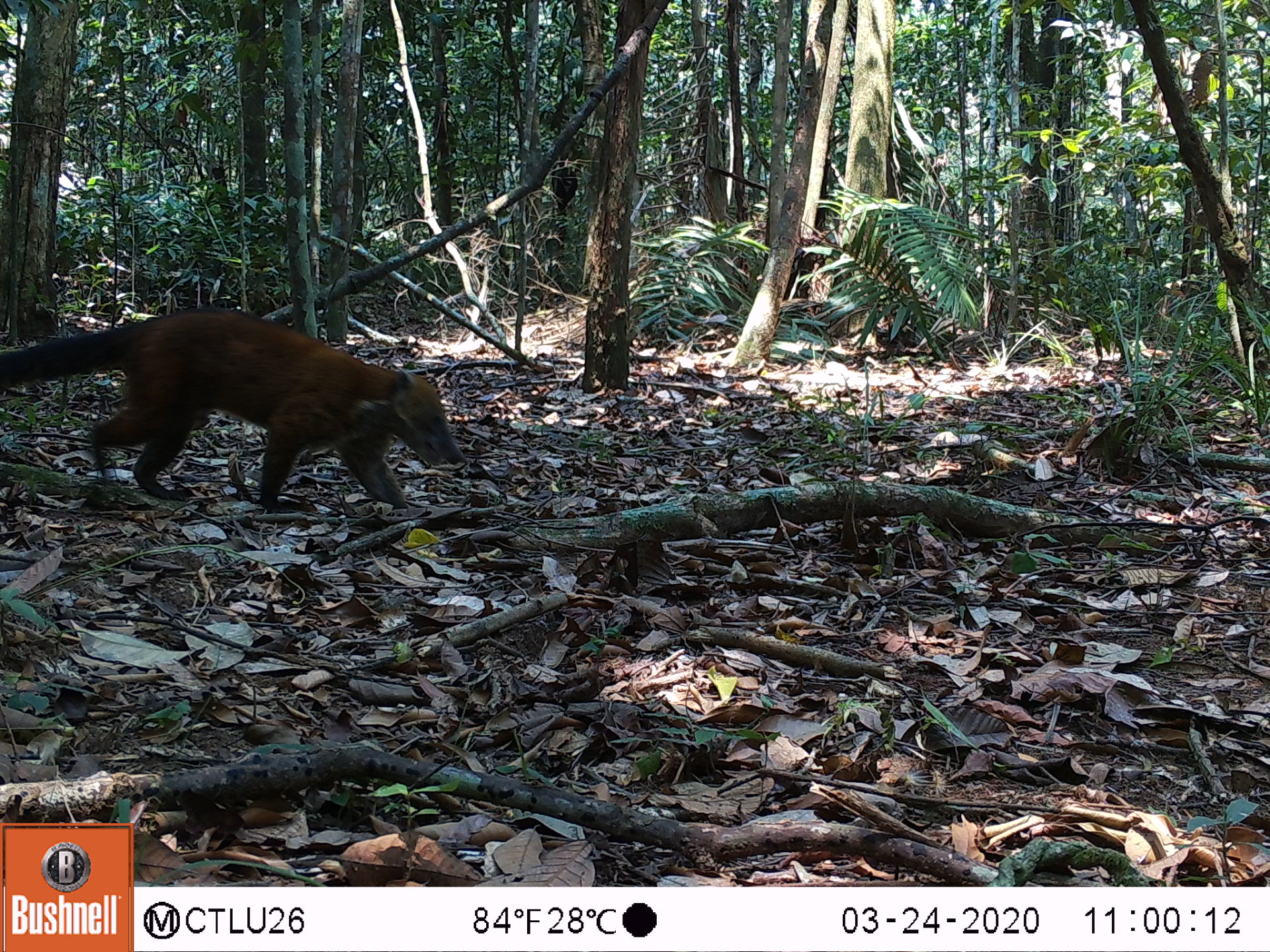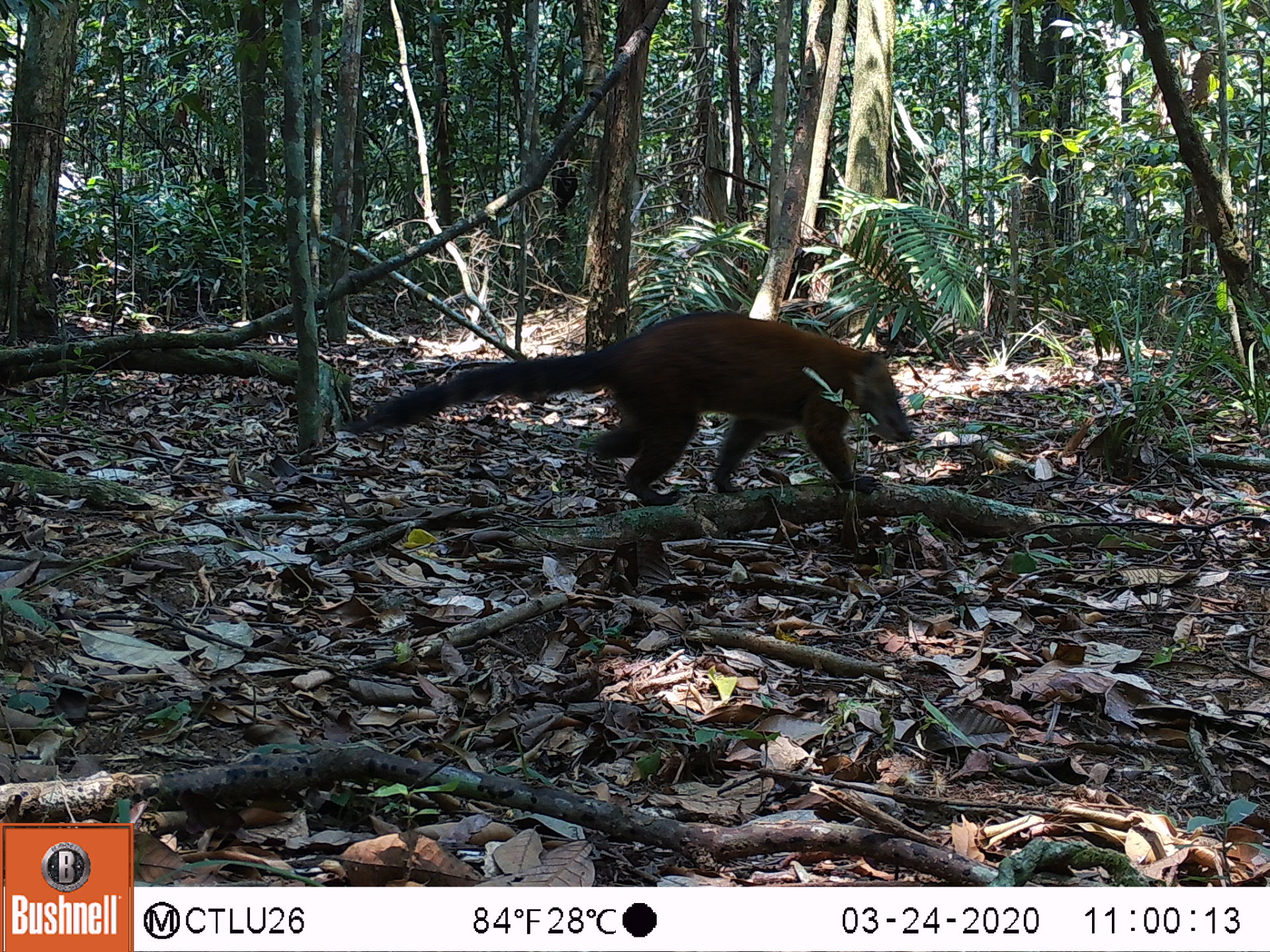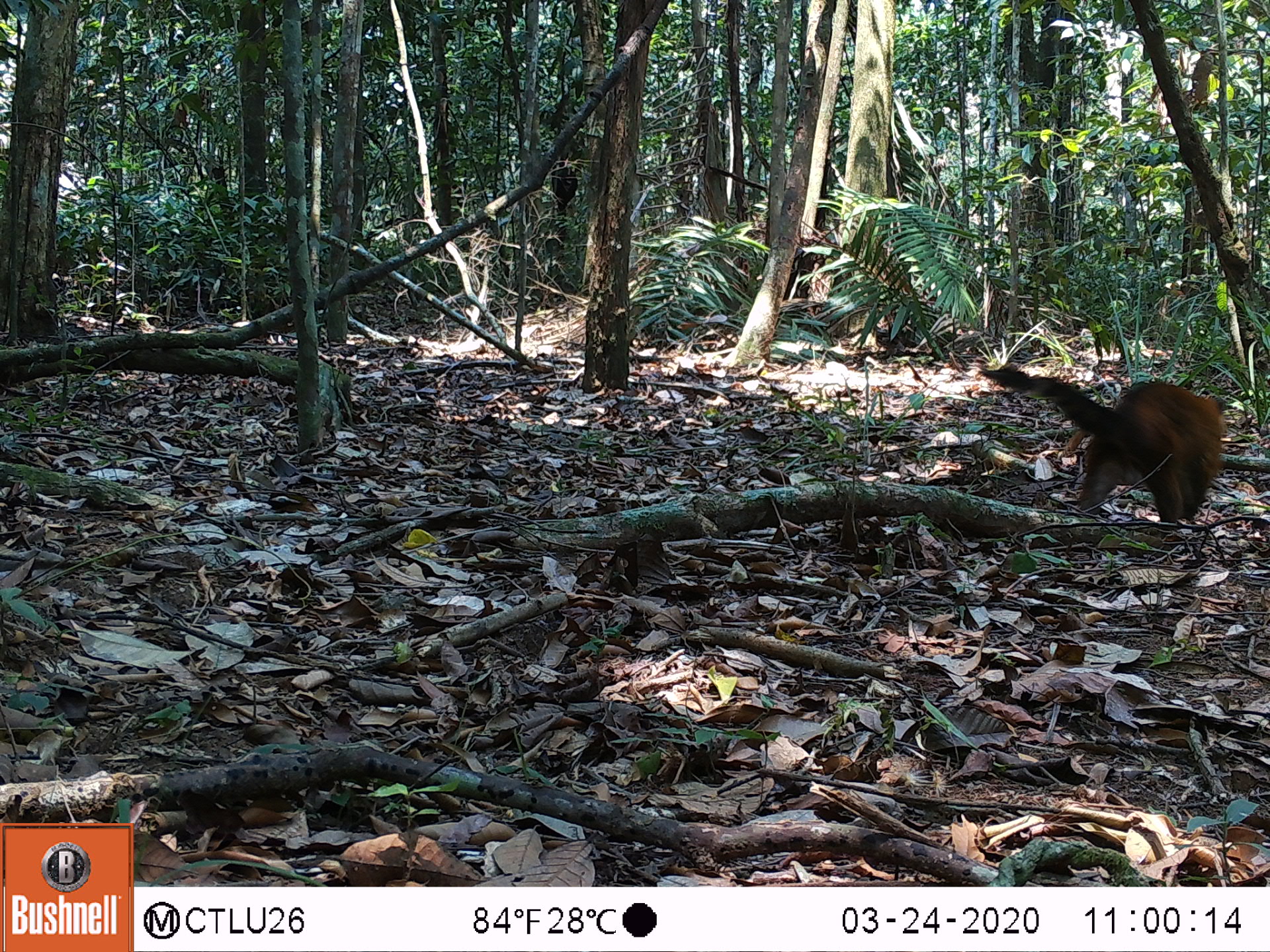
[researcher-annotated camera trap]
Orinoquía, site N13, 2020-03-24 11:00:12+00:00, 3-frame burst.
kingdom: Animalia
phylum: Chordata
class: Mammalia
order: Carnivora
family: Procyonidae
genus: Nasua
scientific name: Nasua nasua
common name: south american coati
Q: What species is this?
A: South american coati (Nasua nasua).